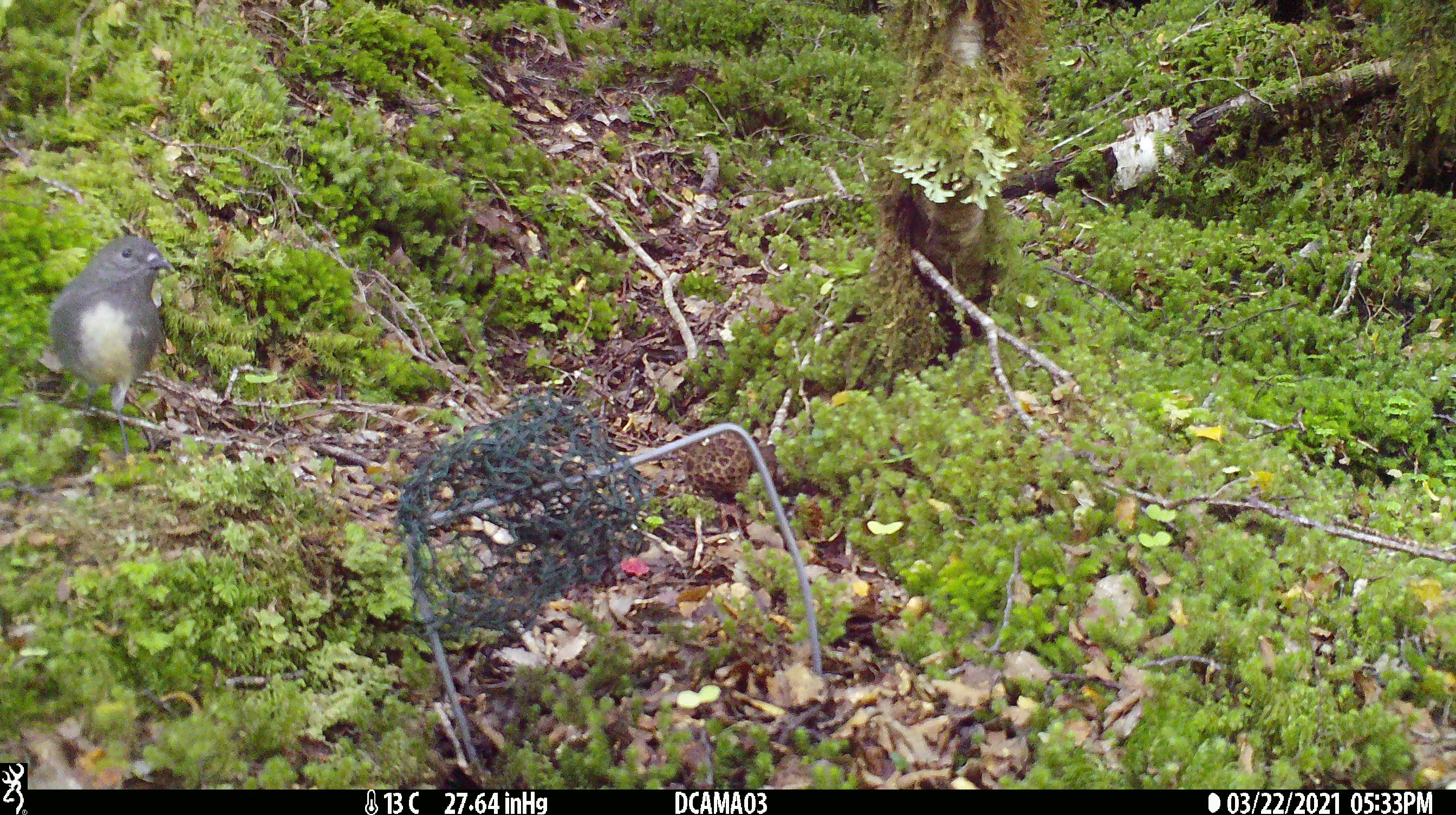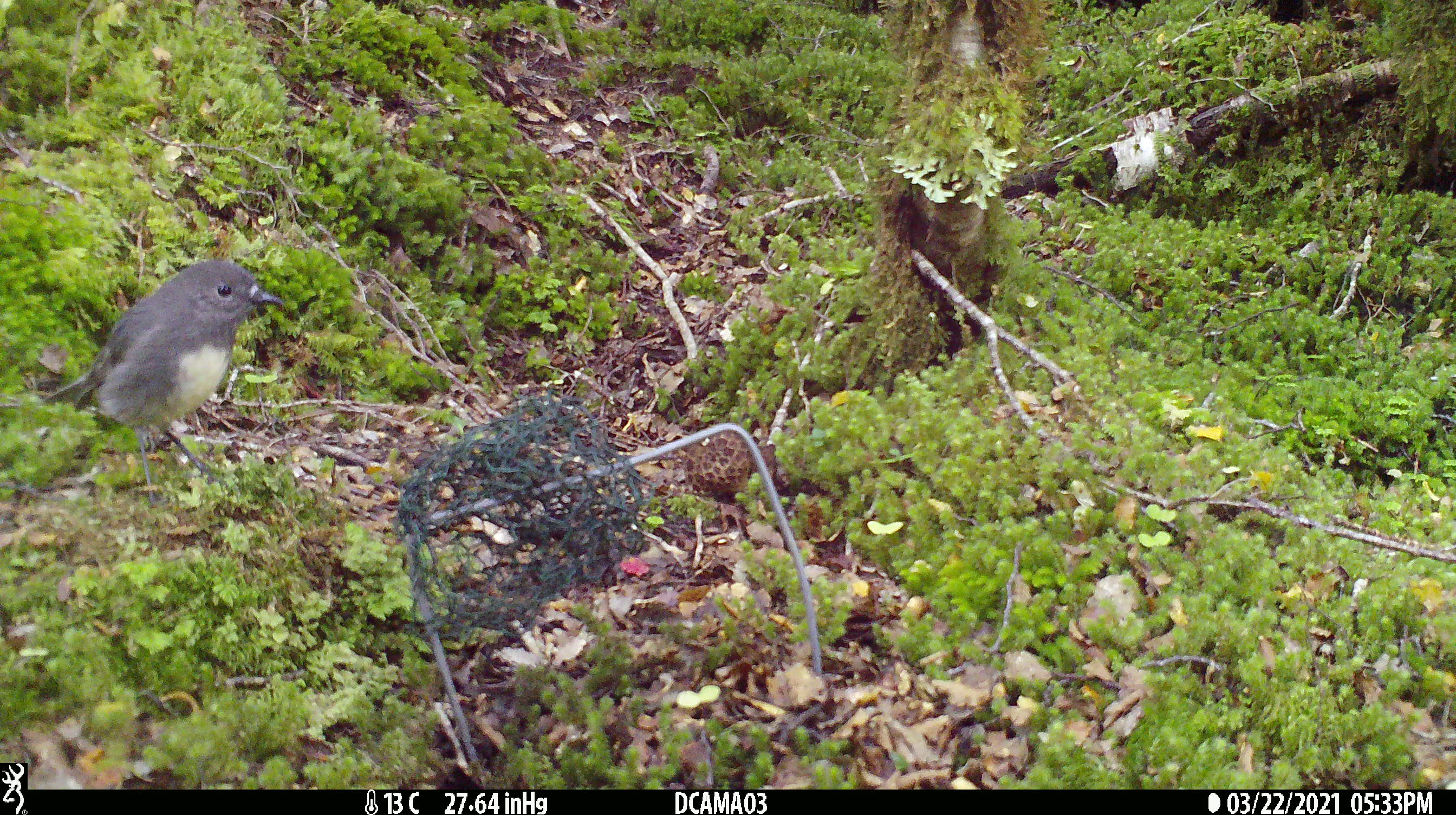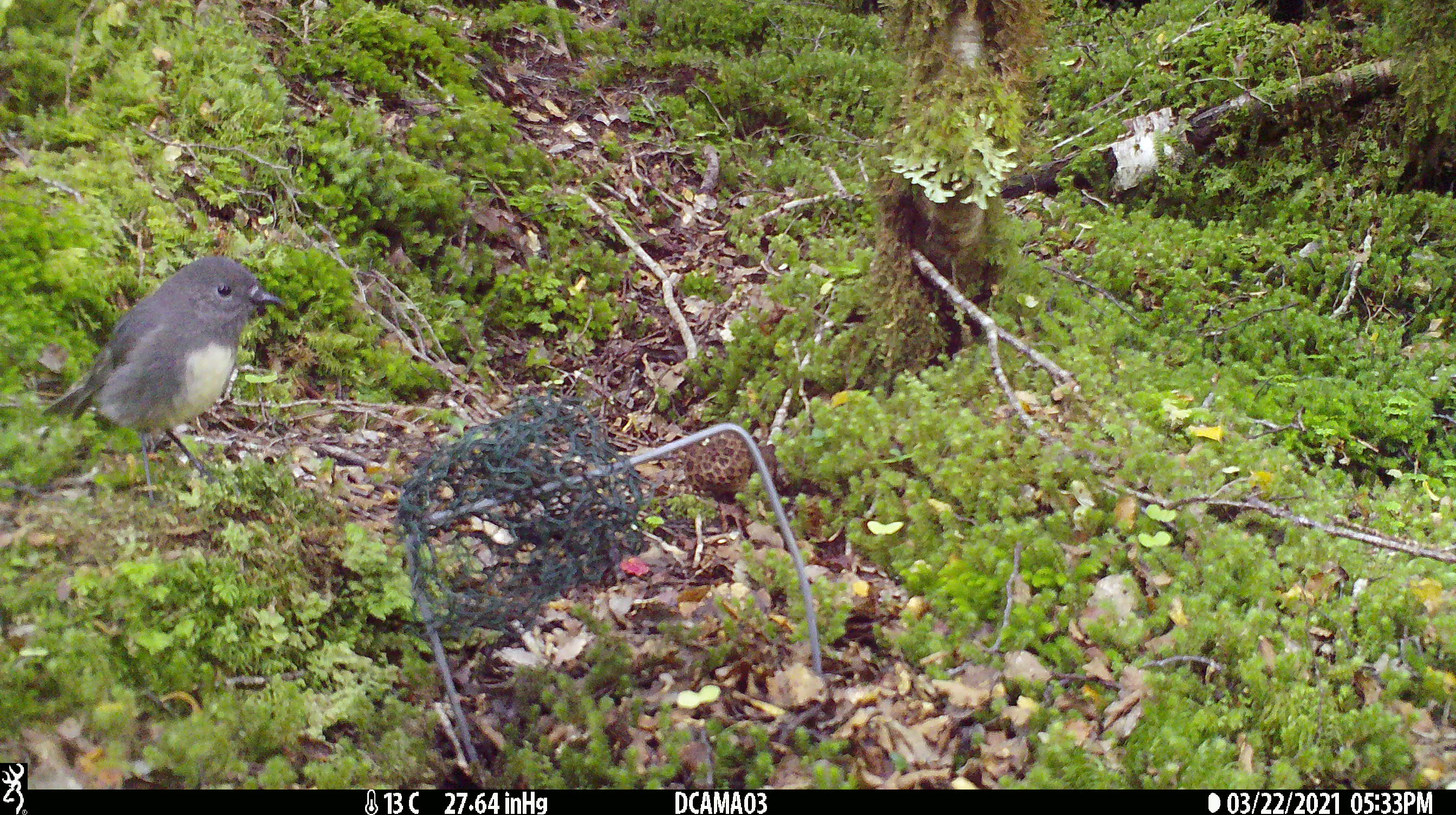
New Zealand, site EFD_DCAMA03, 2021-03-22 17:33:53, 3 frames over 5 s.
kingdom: Animalia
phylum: Chordata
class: Aves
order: Passeriformes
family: Petroicidae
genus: Petroica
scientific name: Petroica australis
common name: new zealand robin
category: robin